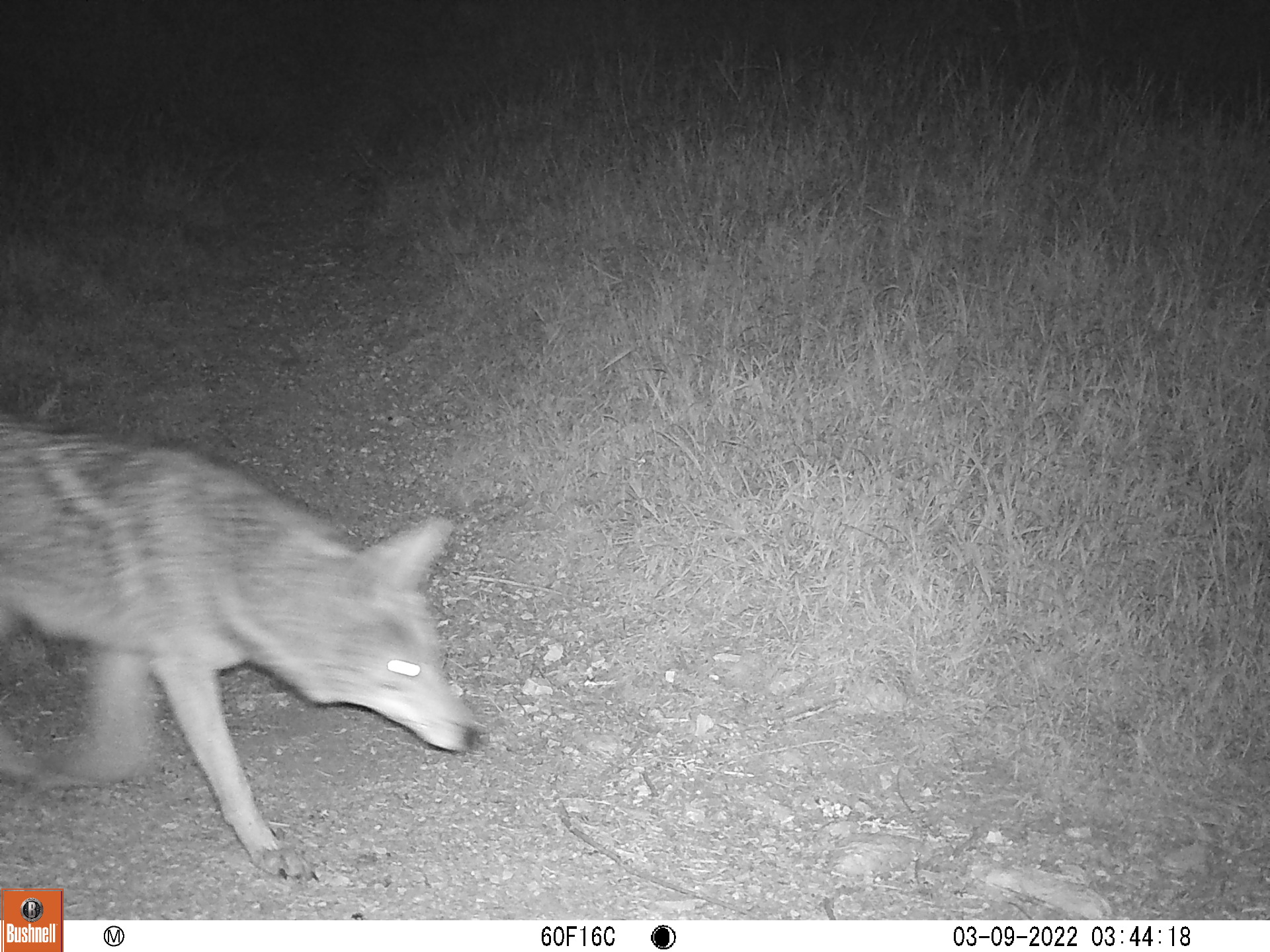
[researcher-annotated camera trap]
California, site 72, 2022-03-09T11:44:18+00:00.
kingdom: Animalia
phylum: Chordata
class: Mammalia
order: Carnivora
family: Canidae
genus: Canis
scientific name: Canis latrans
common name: coyote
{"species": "coyote (Canis latrans)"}